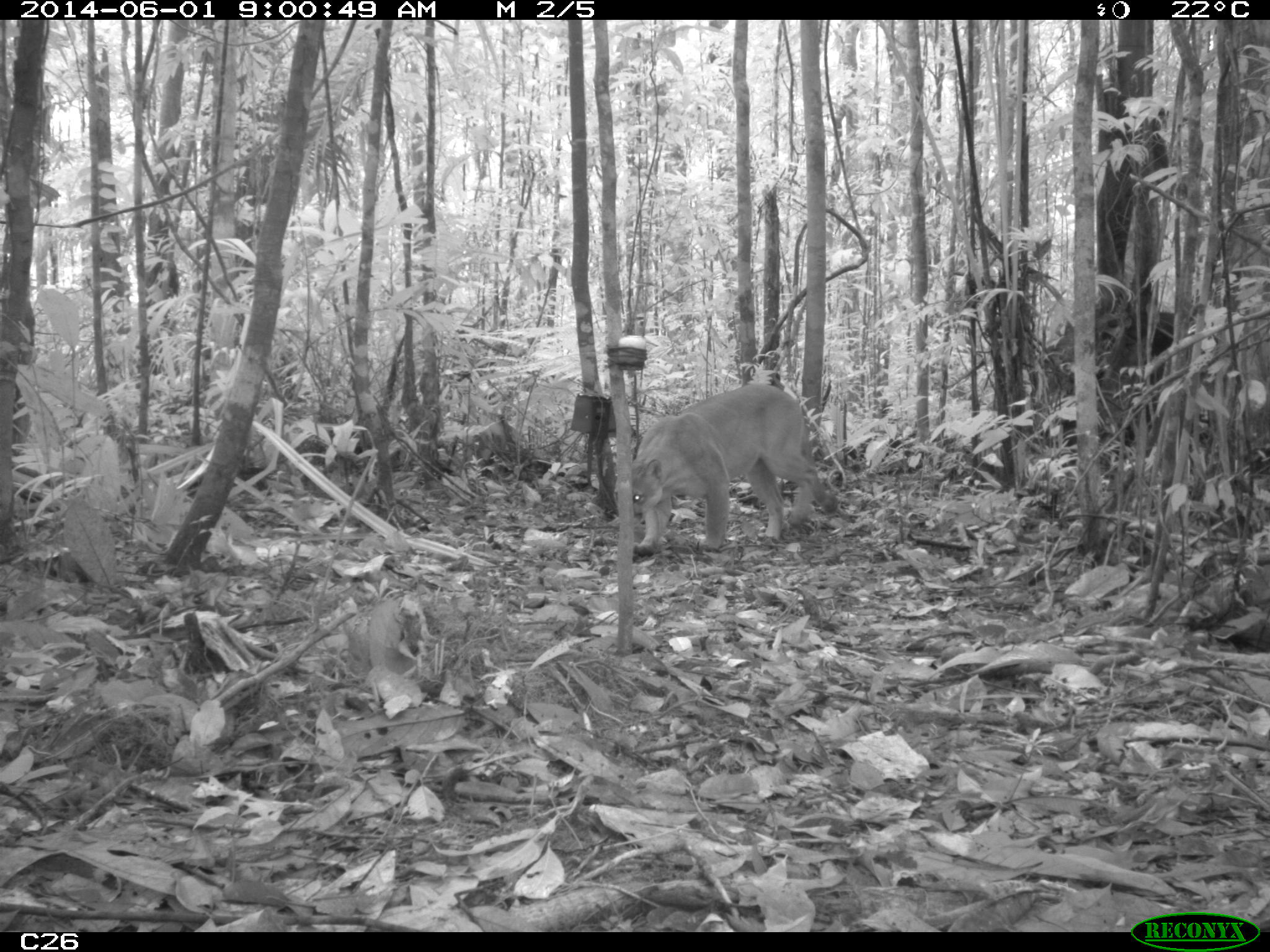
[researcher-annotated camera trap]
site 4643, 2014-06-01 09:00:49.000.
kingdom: Animalia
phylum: Chordata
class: Mammalia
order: Carnivora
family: Felidae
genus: Puma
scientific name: Puma concolor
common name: mountain lion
Puma concolor (mountain lion), count 1, age adult.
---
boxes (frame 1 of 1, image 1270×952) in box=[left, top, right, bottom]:
puma concolor: box=[614, 382, 838, 556]